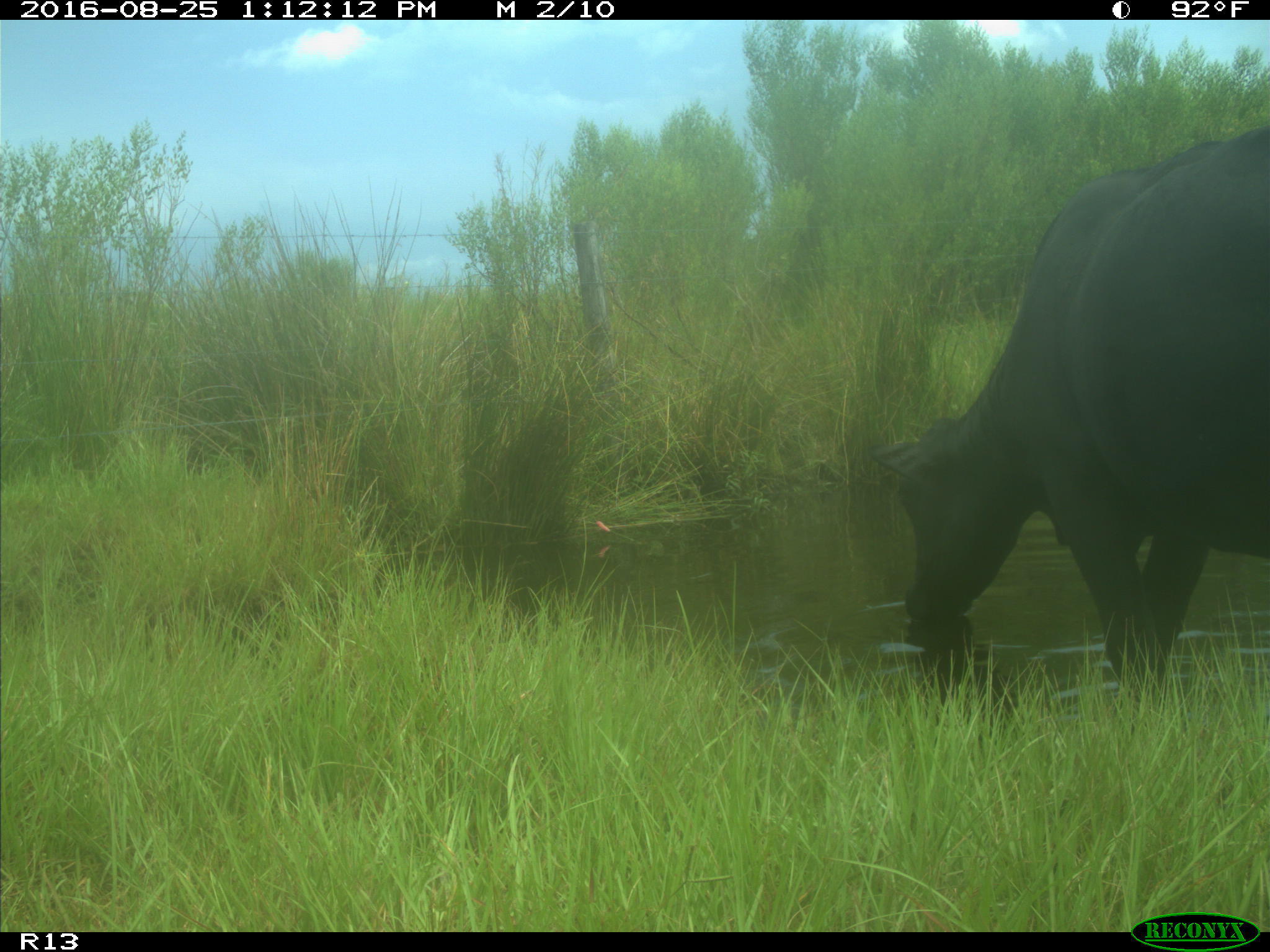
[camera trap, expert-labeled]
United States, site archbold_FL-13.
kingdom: Animalia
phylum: Chordata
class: Mammalia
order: Artiodactyla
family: Bovidae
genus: Bos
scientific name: Bos taurus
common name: domestic cow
Bos taurus (domestic cow).